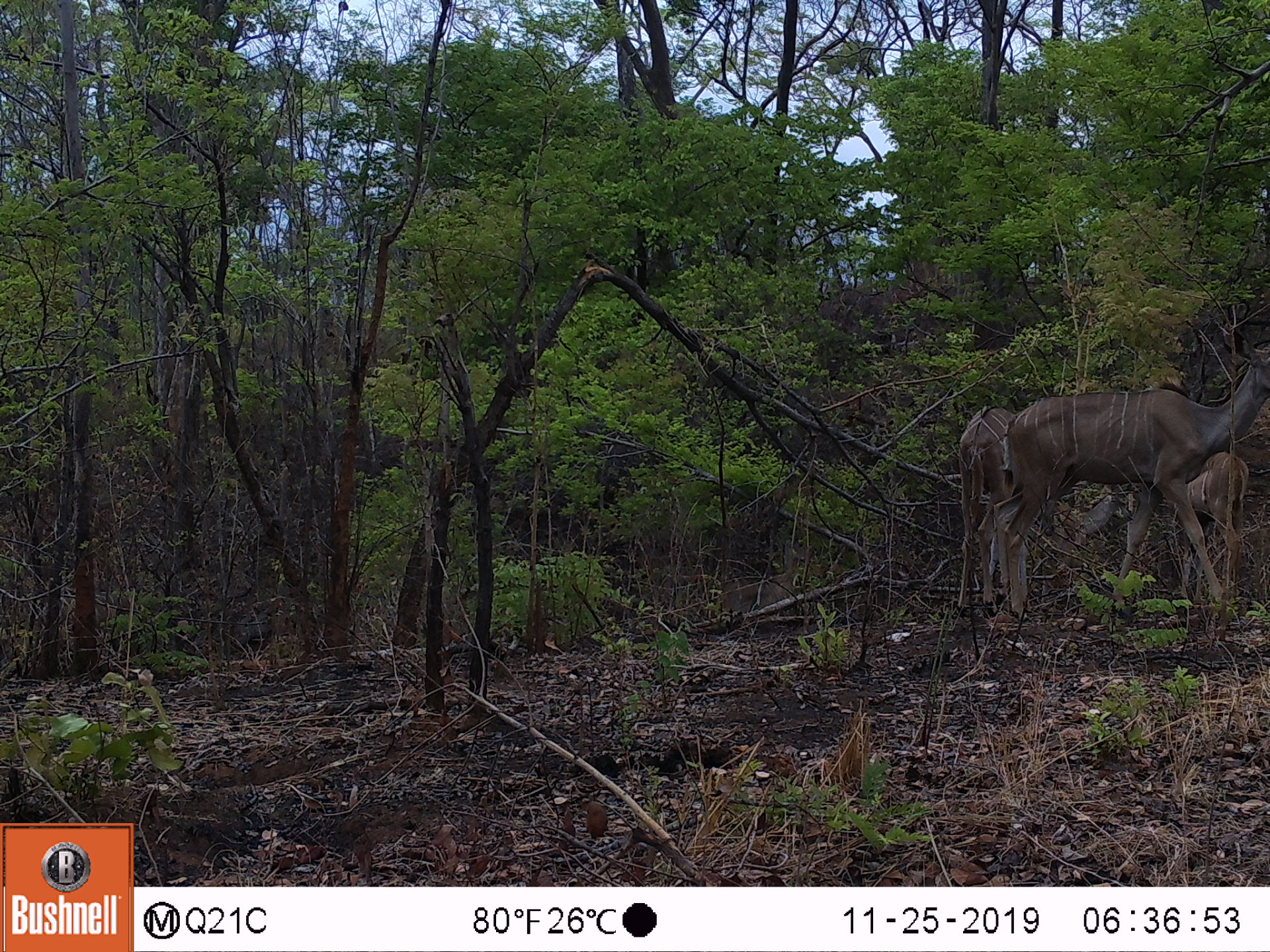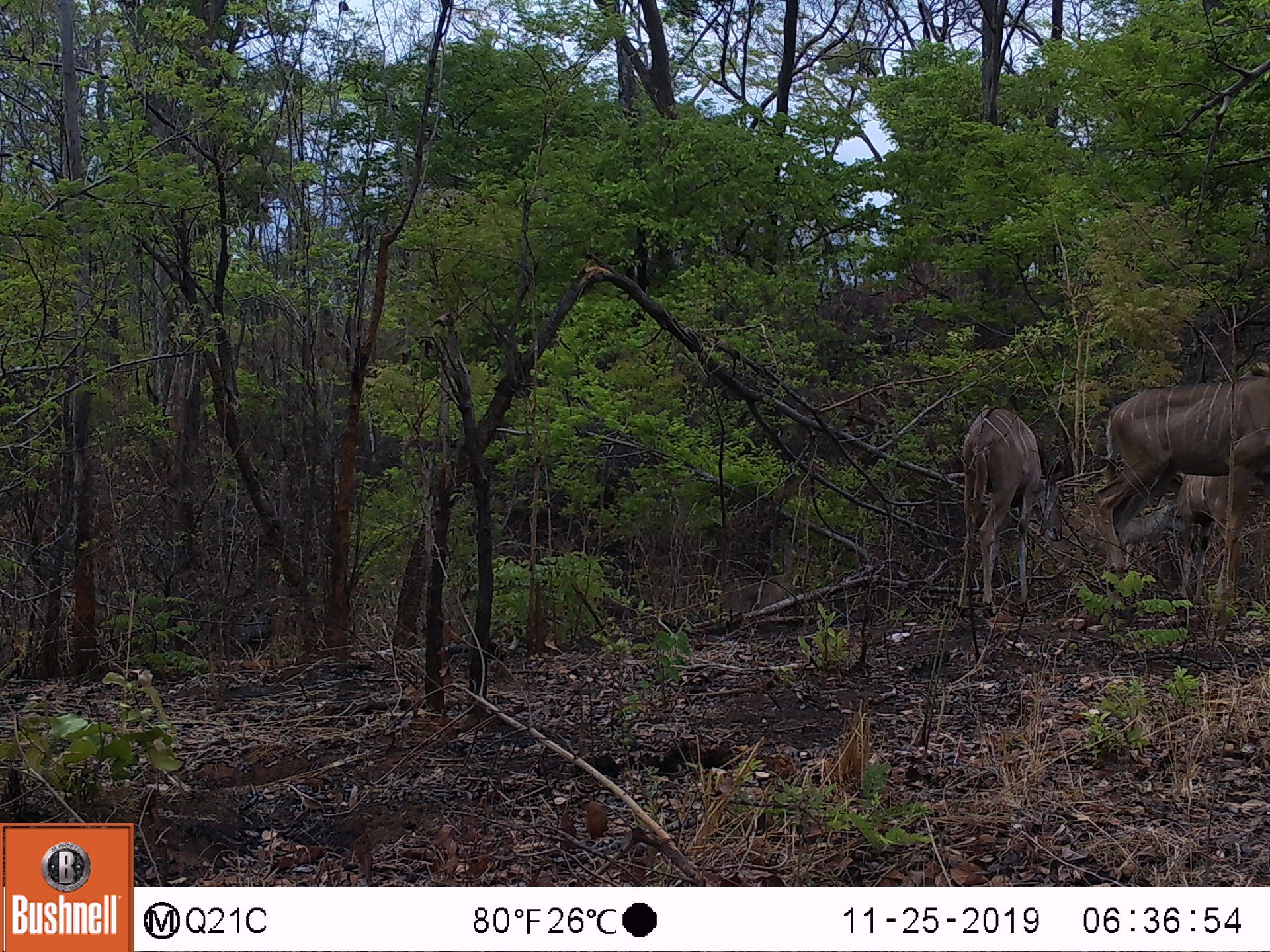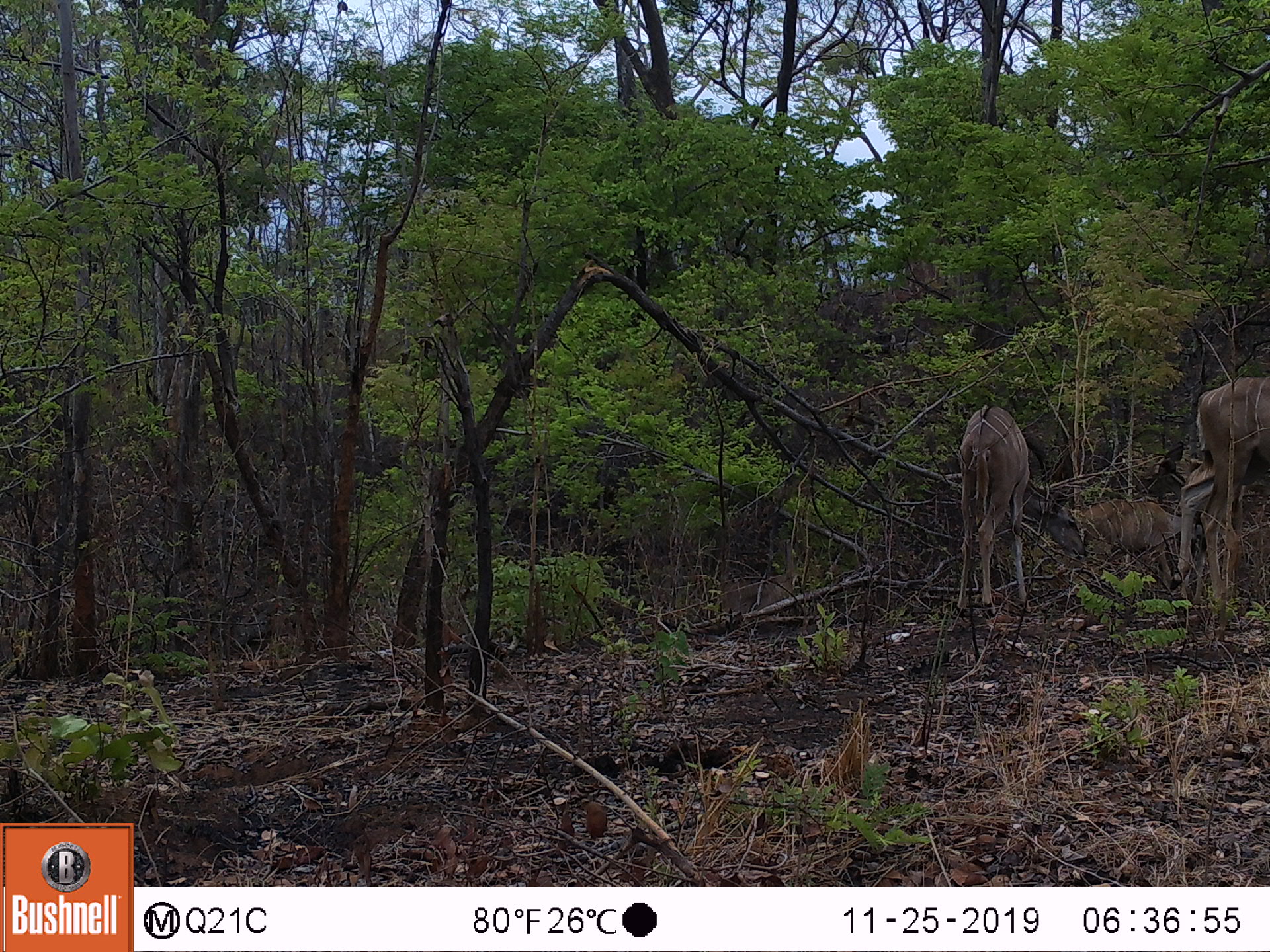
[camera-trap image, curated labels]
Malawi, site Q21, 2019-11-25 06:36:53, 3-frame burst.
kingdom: Animalia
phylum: Chordata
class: Mammalia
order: Artiodactyla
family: Bovidae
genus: Tragelaphus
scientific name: Tragelaphus strepsiceros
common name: greater kudu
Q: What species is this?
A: Greater kudu (Tragelaphus strepsiceros).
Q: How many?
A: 2.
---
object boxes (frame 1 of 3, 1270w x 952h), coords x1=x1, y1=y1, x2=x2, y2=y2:
greater kudu: x1=991, y1=346, x2=1262, y2=627; x1=943, y1=400, x2=1025, y2=619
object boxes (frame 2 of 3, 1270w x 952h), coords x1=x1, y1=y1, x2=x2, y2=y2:
greater kudu: x1=1076, y1=353, x2=1262, y2=584; x1=949, y1=394, x2=1052, y2=628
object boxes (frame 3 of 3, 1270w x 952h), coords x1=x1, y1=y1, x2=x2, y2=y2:
greater kudu: x1=929, y1=375, x2=1040, y2=628; x1=1163, y1=370, x2=1262, y2=619; x1=1056, y1=461, x2=1170, y2=592